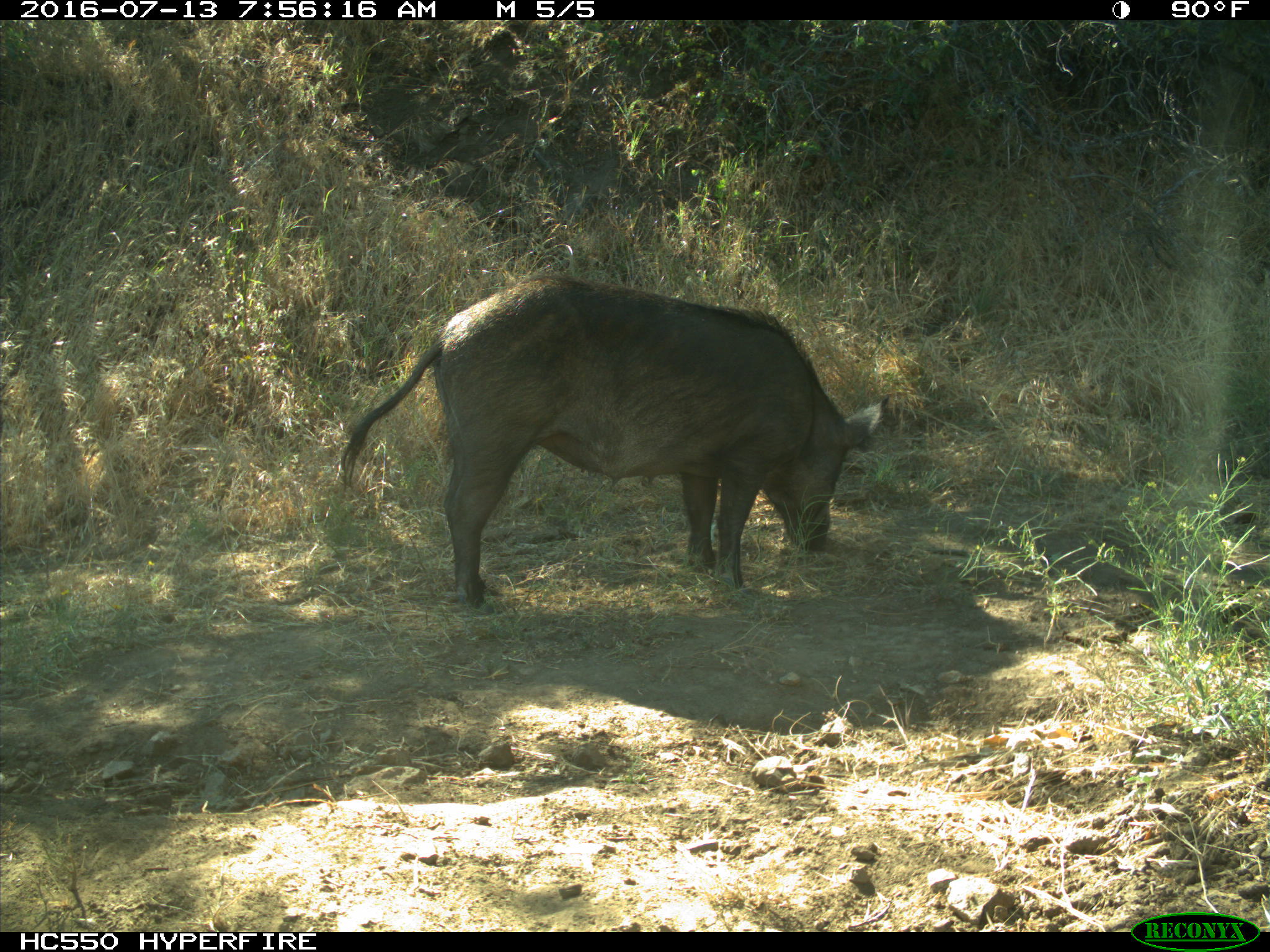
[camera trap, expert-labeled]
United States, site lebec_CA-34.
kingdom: Animalia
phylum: Chordata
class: Mammalia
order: Artiodactyla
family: Suidae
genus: Sus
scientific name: Sus scrofa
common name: wild boar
Sus scrofa (wild boar).